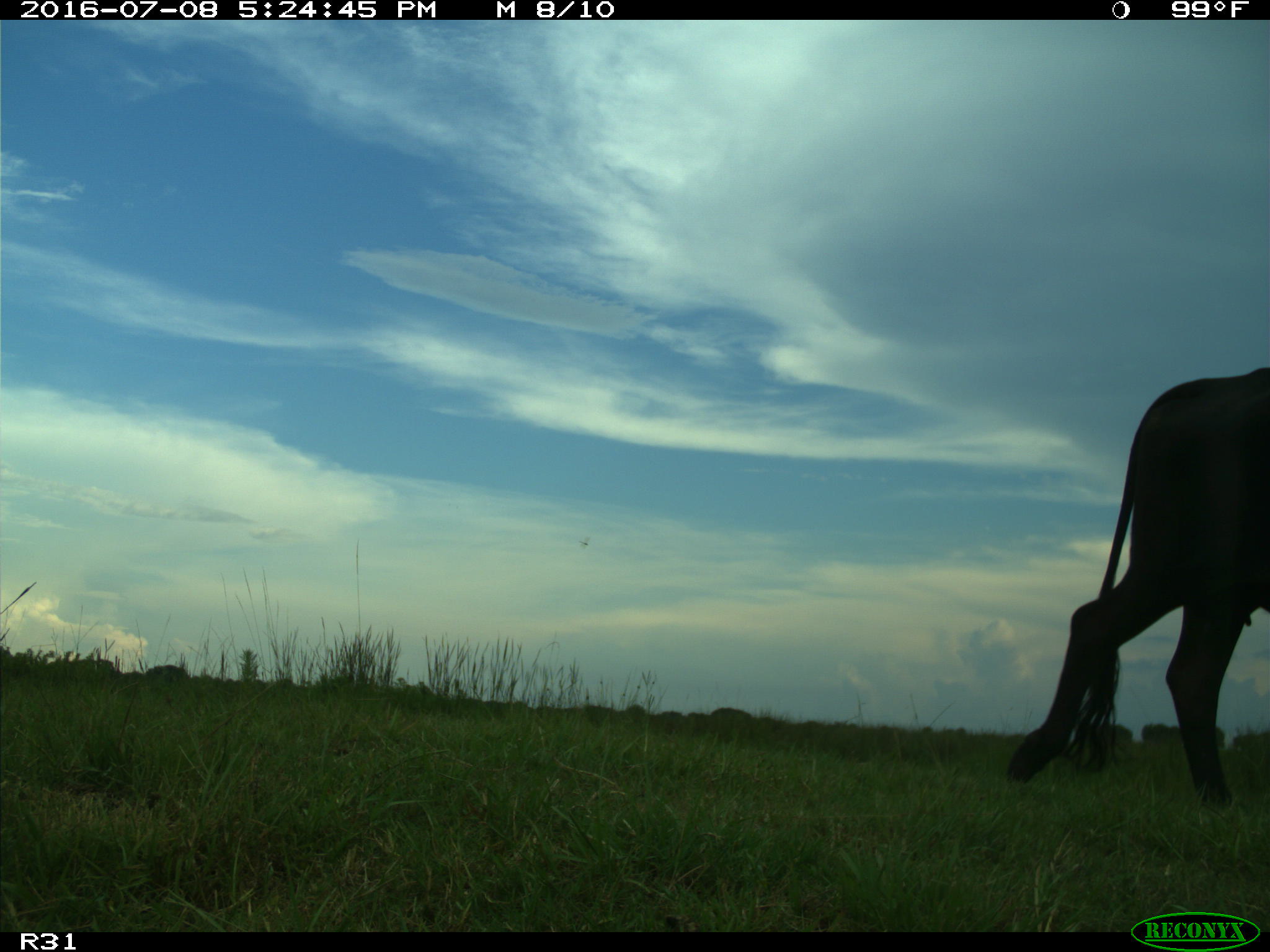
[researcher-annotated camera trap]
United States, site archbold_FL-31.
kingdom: Animalia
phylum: Chordata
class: Mammalia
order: Artiodactyla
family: Bovidae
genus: Bos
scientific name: Bos taurus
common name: domestic cow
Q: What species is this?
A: Bos taurus (domestic cow).